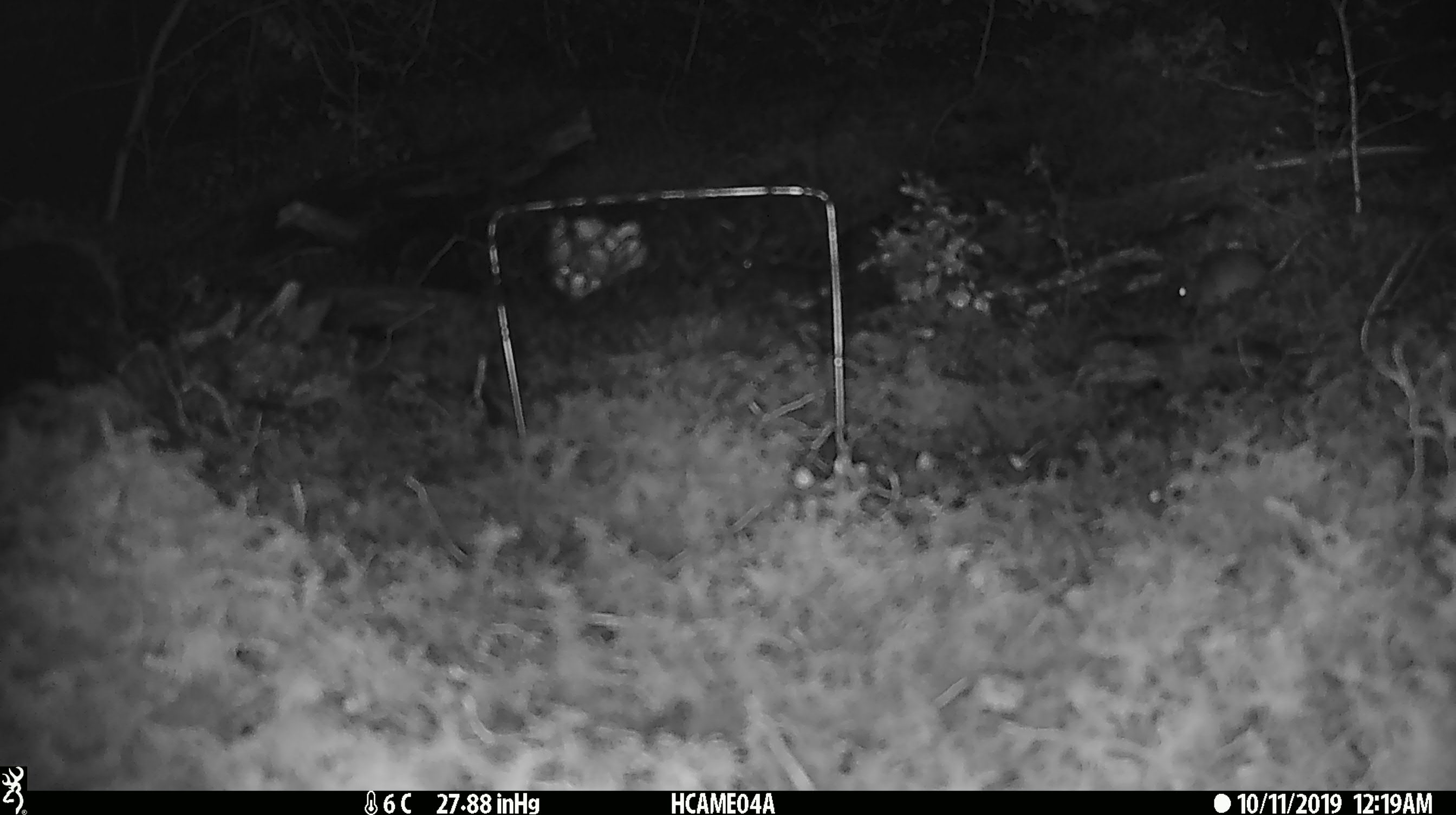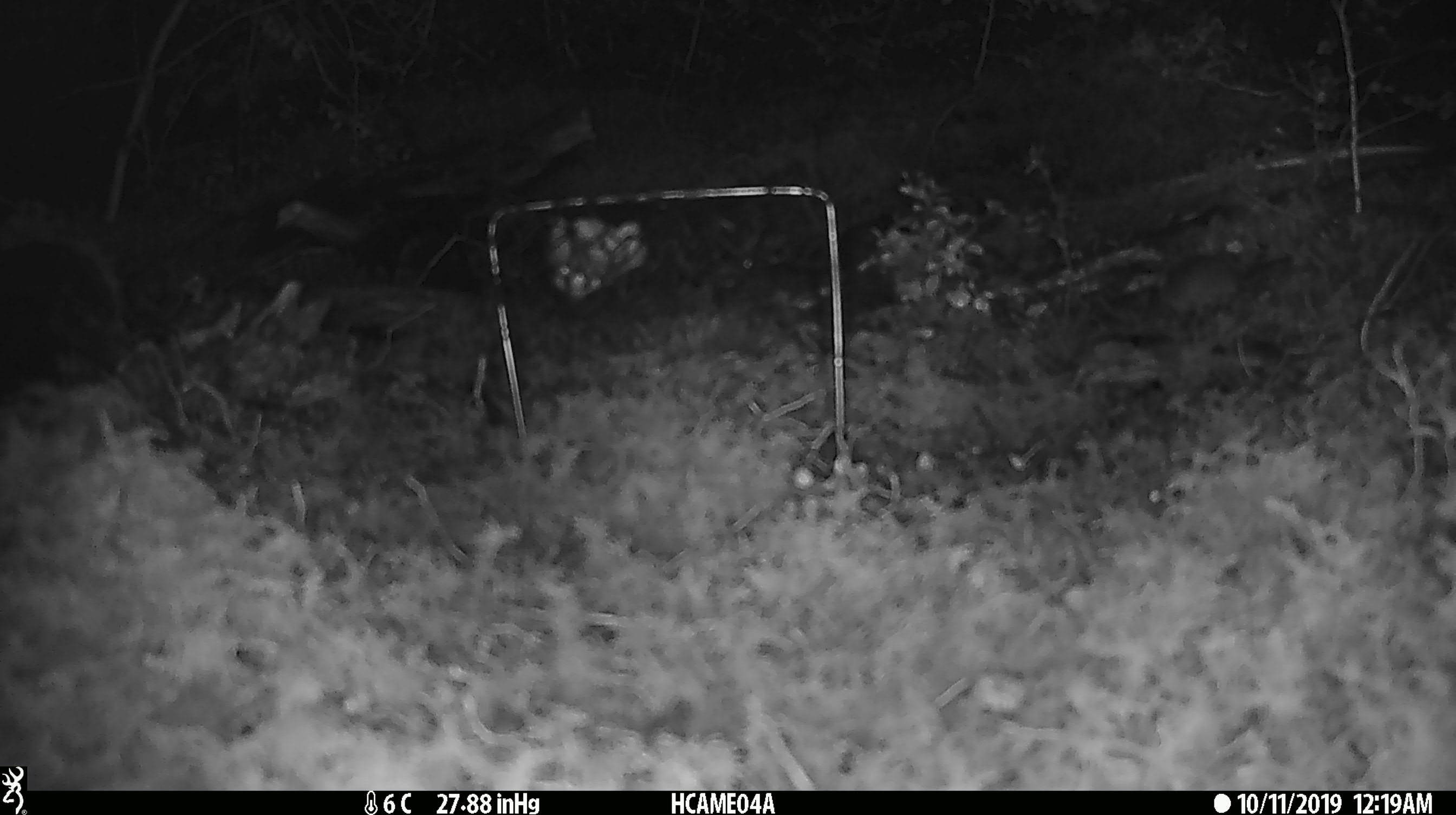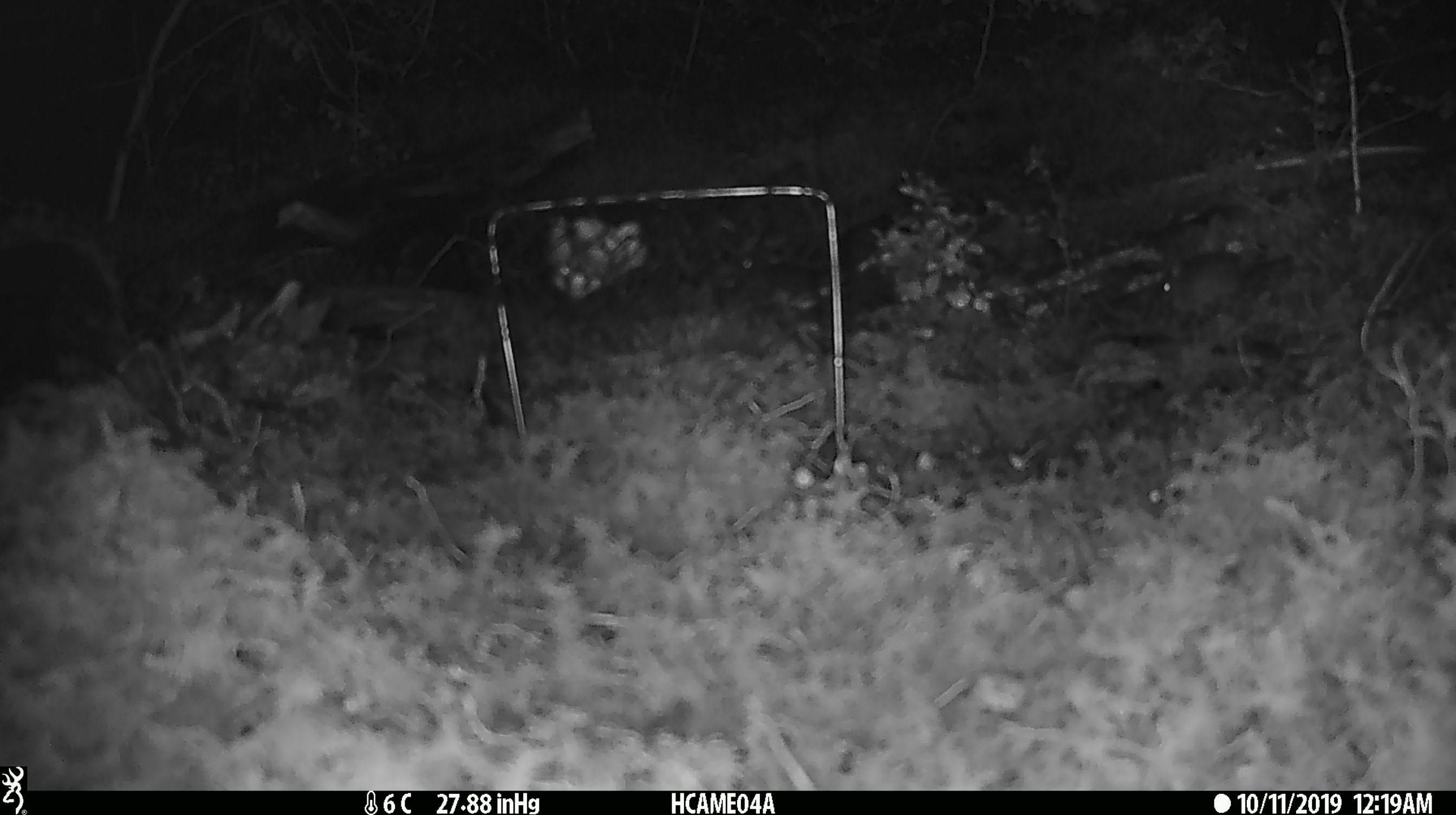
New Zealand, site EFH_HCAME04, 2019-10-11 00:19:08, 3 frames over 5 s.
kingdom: Animalia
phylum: Chordata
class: Mammalia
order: Rodentia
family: Muridae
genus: Mus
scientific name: Mus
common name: mouse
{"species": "mouse (Mus)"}